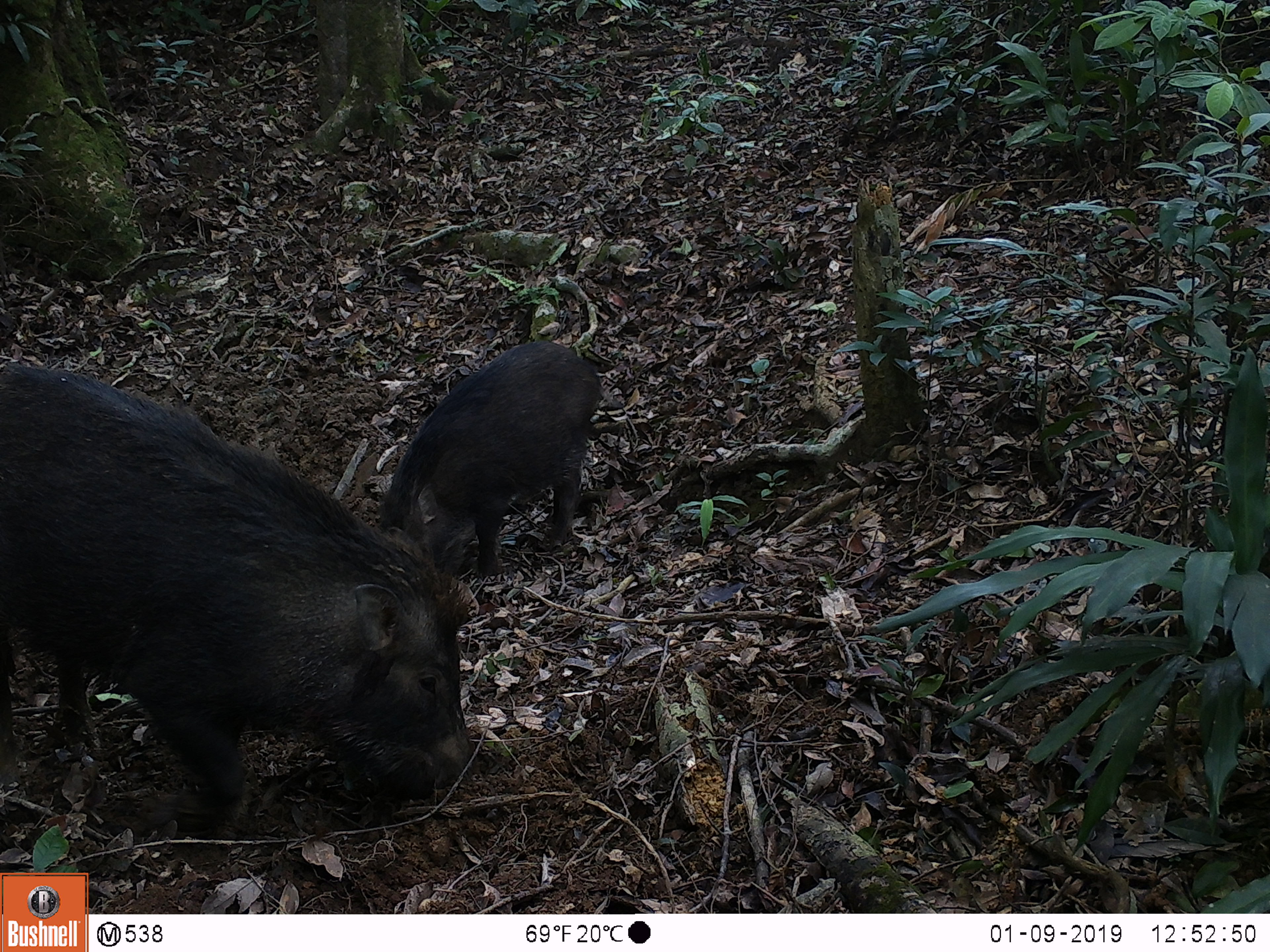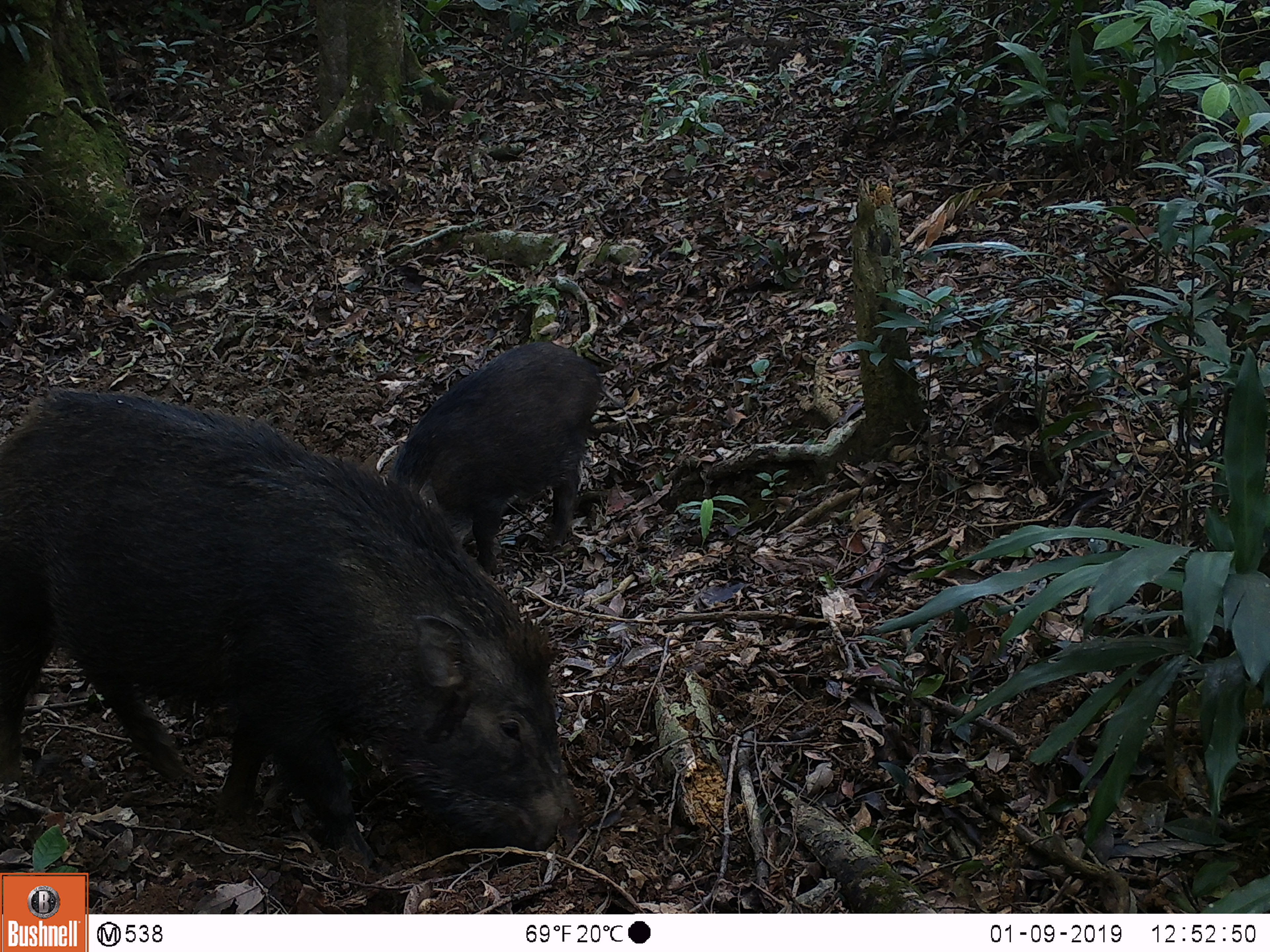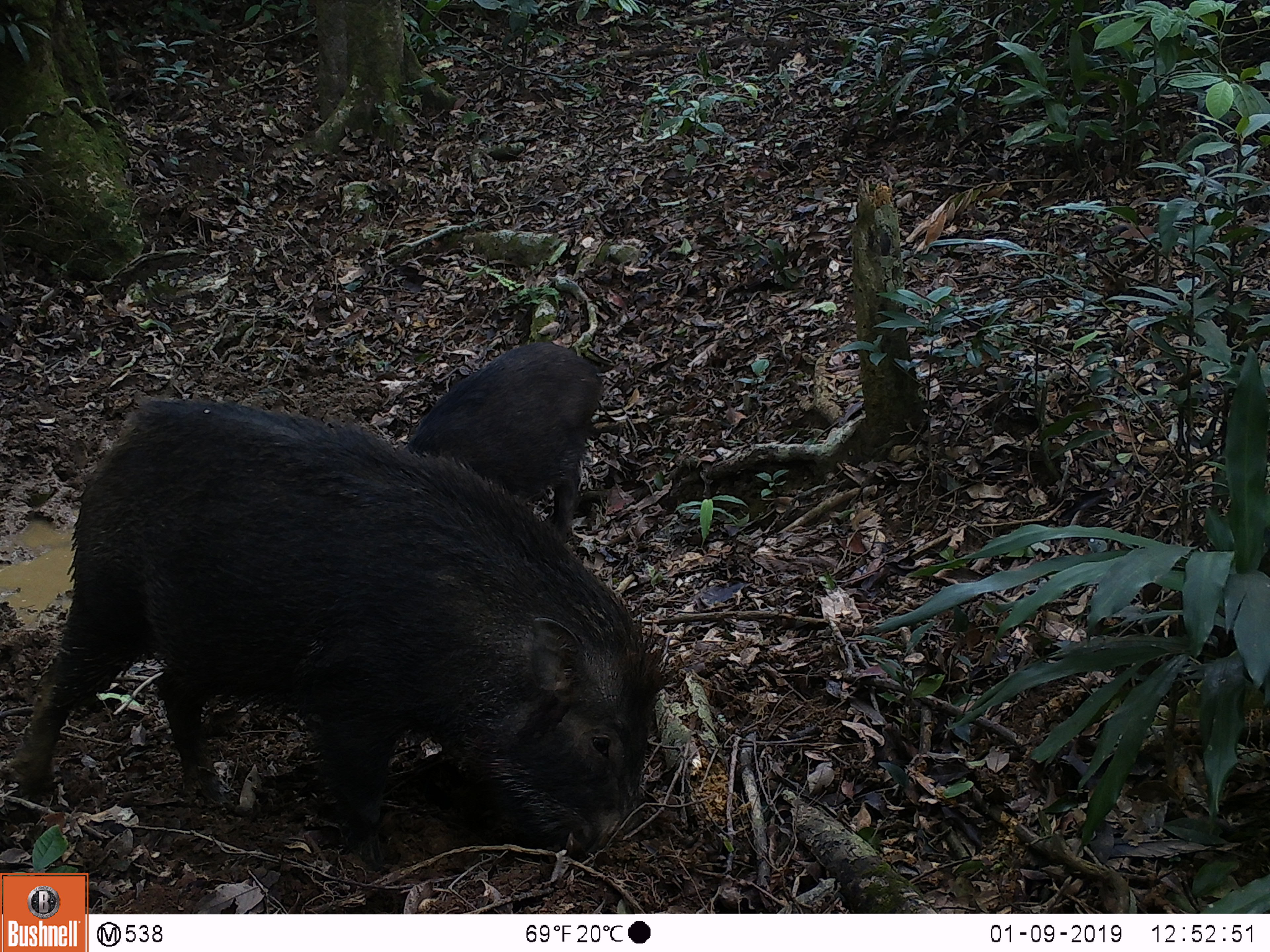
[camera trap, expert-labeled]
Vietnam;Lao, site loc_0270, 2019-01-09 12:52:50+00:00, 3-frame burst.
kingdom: Animalia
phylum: Chordata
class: Mammalia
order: Artiodactyla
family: Suidae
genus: Sus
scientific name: Sus scrofa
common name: eurasian wild pig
Eurasian wild pig (Sus scrofa). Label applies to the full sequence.